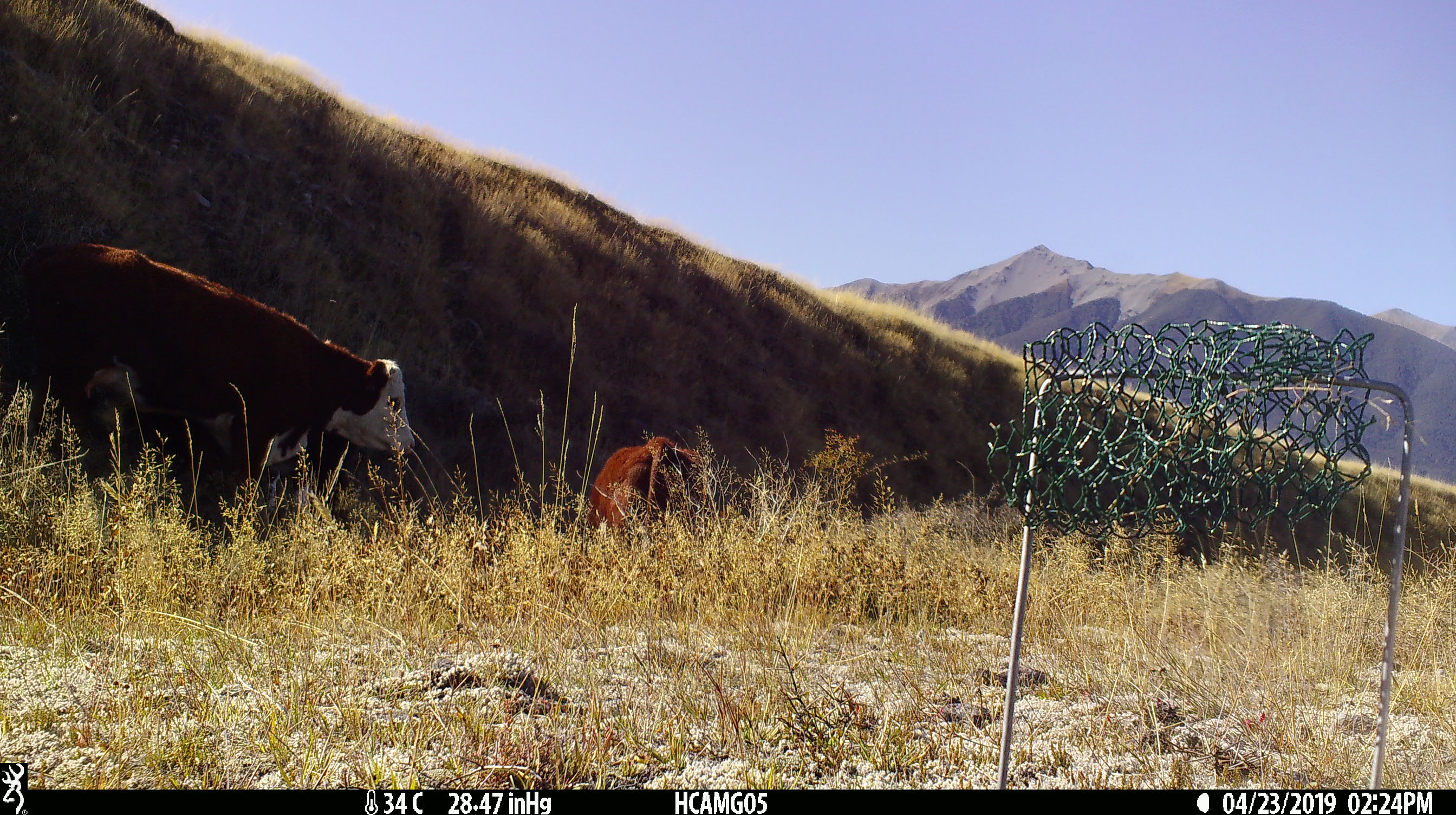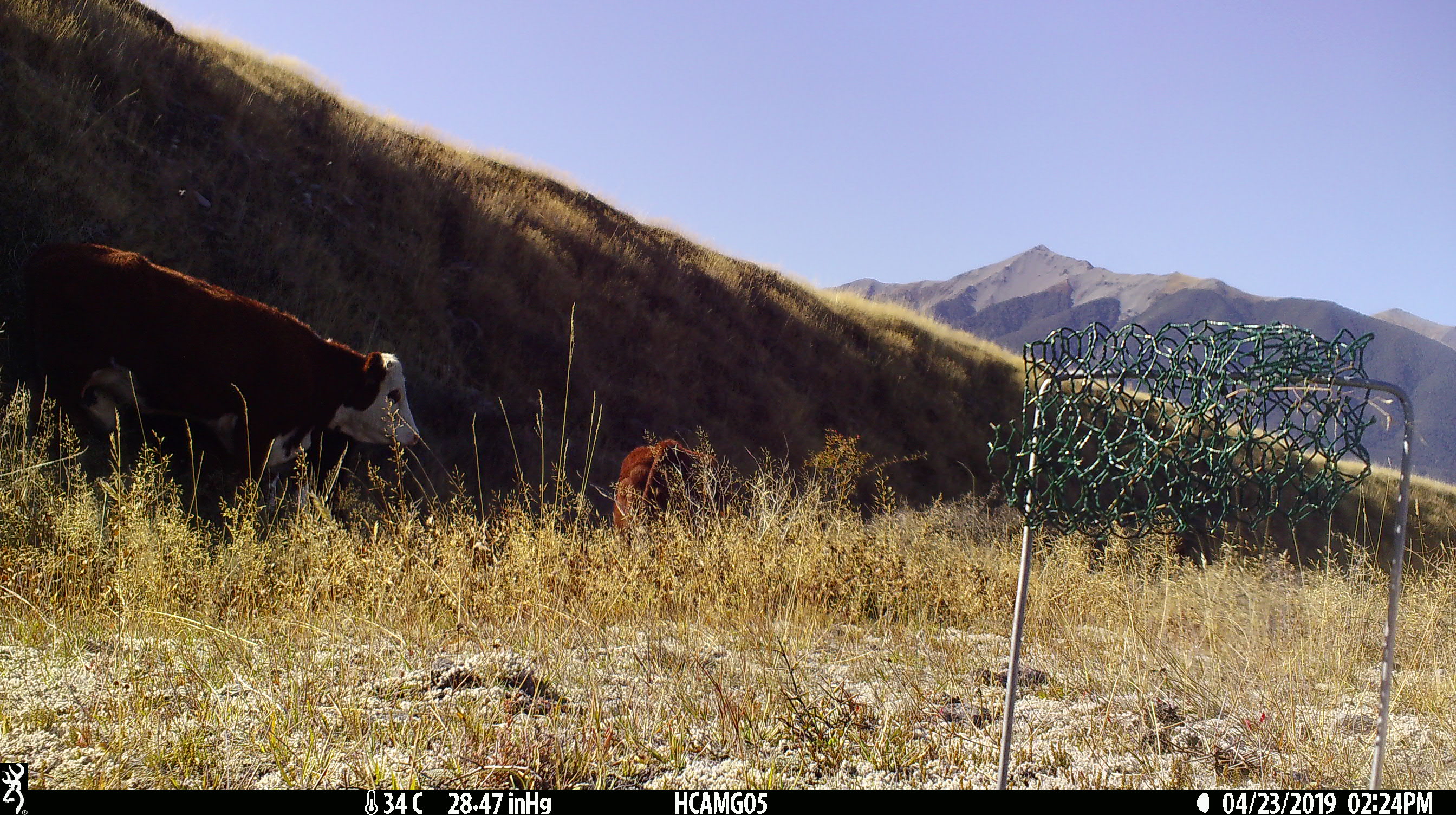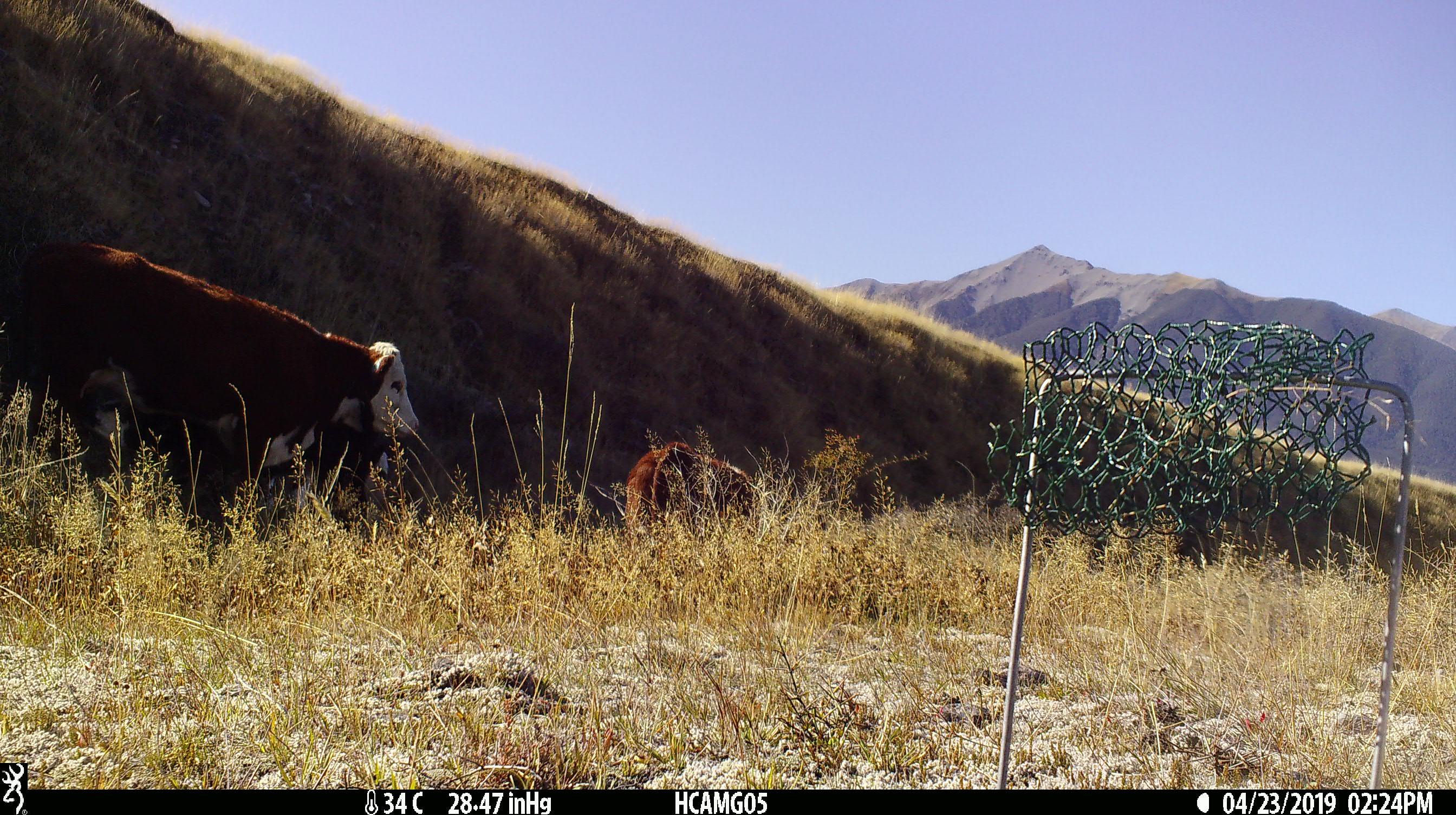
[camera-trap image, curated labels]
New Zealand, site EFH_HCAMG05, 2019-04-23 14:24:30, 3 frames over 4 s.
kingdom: Animalia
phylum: Chordata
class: Mammalia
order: Artiodactyla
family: Bovidae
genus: Bos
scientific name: Bos taurus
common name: domestic cow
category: cow